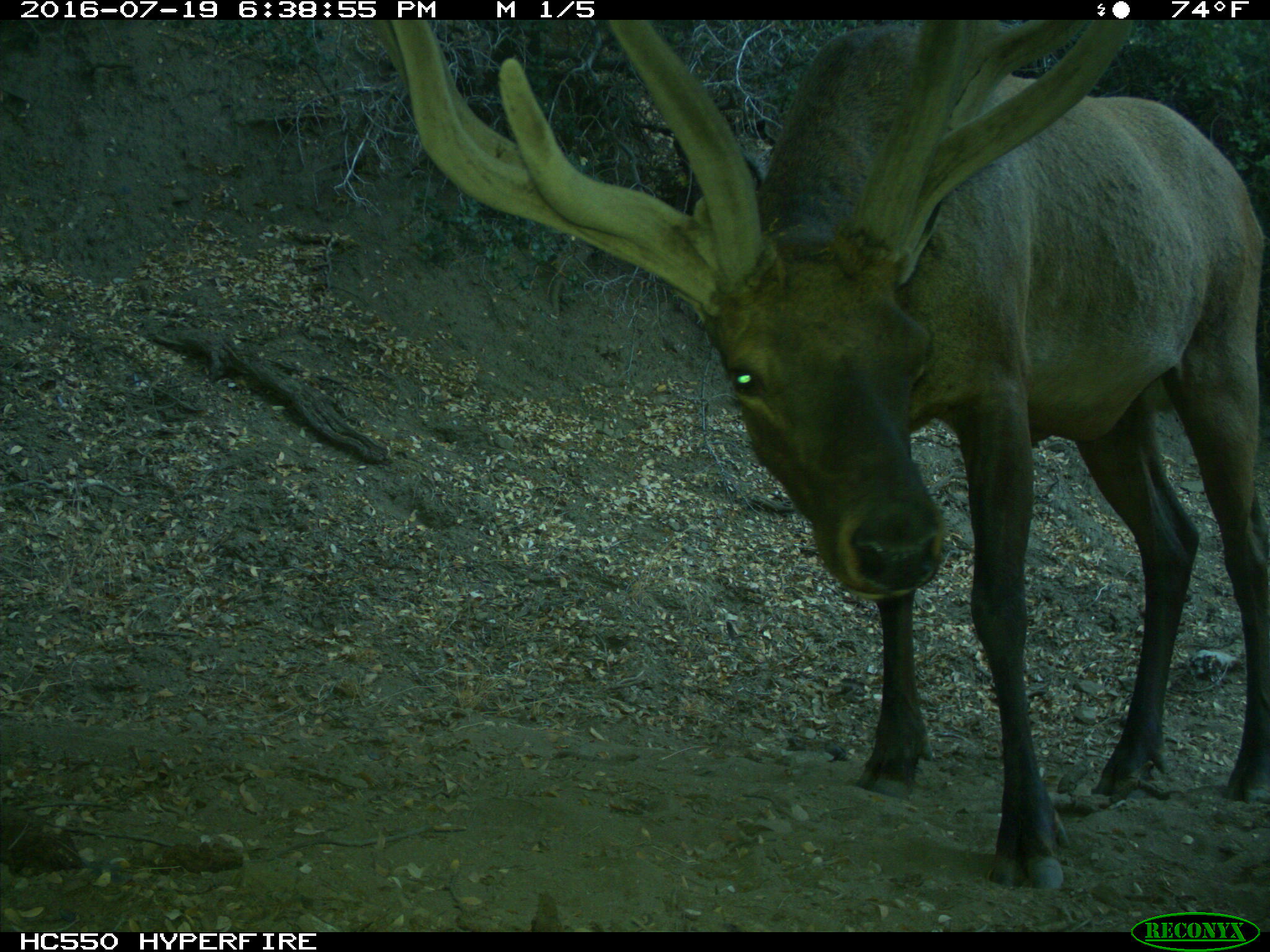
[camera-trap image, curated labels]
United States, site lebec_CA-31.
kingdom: Animalia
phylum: Chordata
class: Mammalia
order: Artiodactyla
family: Cervidae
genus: Cervus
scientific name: Cervus canadensis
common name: elk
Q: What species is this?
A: Cervus canadensis (elk).